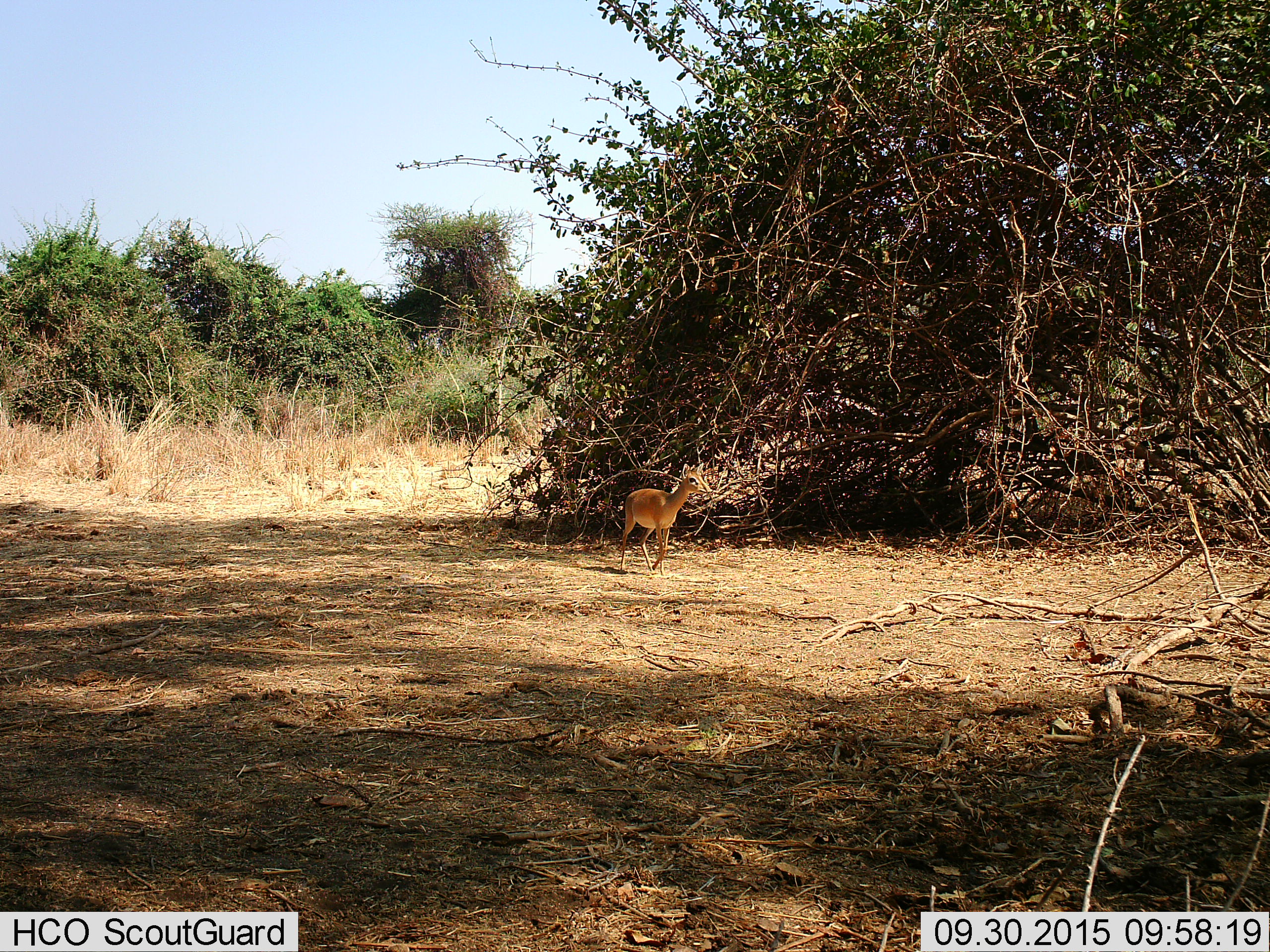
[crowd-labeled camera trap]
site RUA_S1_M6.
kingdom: Animalia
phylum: Chordata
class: Mammalia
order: Artiodactyla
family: Bovidae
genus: Madoqua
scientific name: Madoqua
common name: dik-dik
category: dikdik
Dikdik (dik-dik) (Madoqua), count 1. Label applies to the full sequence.